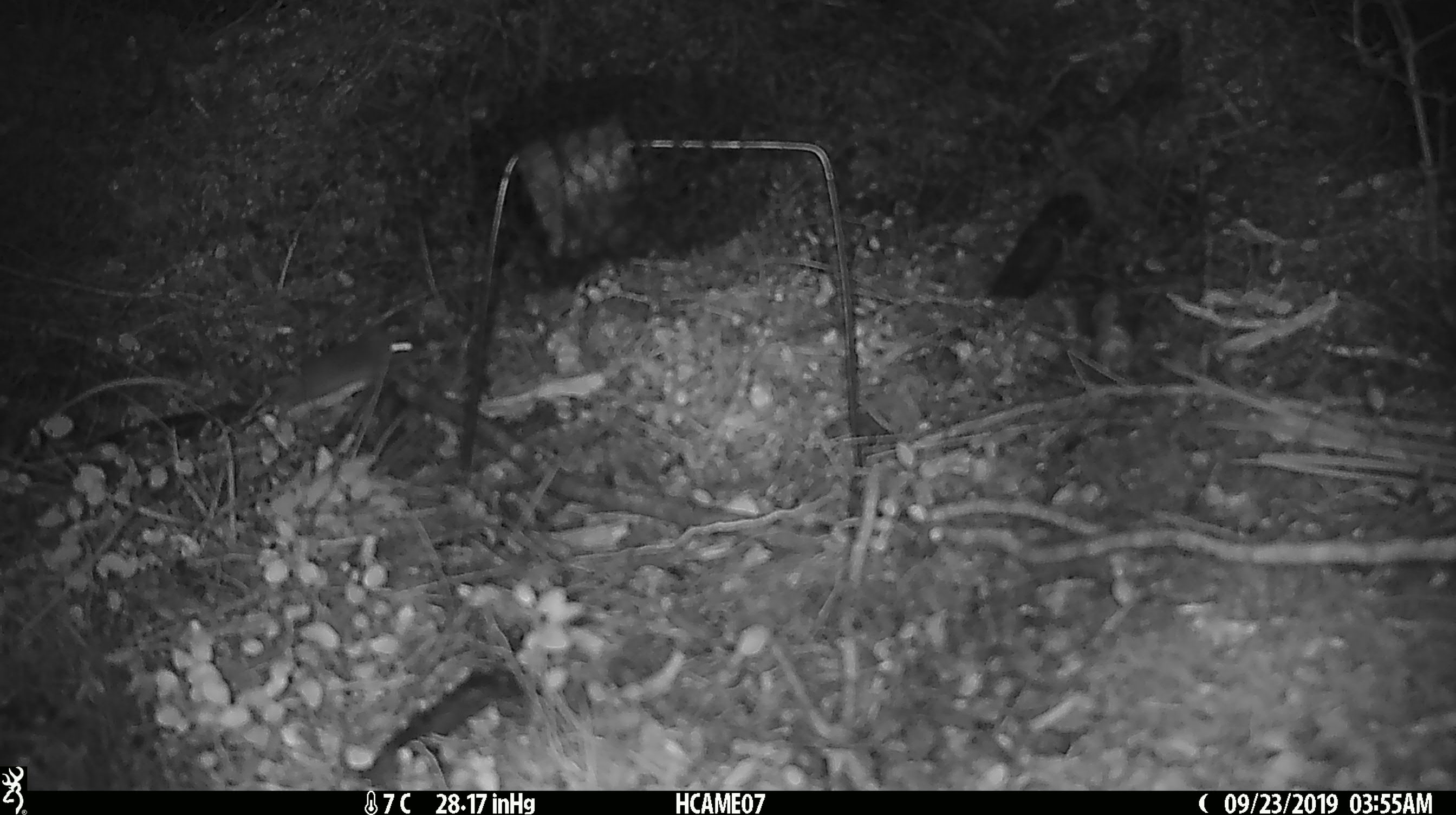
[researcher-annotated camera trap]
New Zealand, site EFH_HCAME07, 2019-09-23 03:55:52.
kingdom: Animalia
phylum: Chordata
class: Mammalia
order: Rodentia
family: Muridae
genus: Mus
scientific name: Mus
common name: mouse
Mouse (Mus).